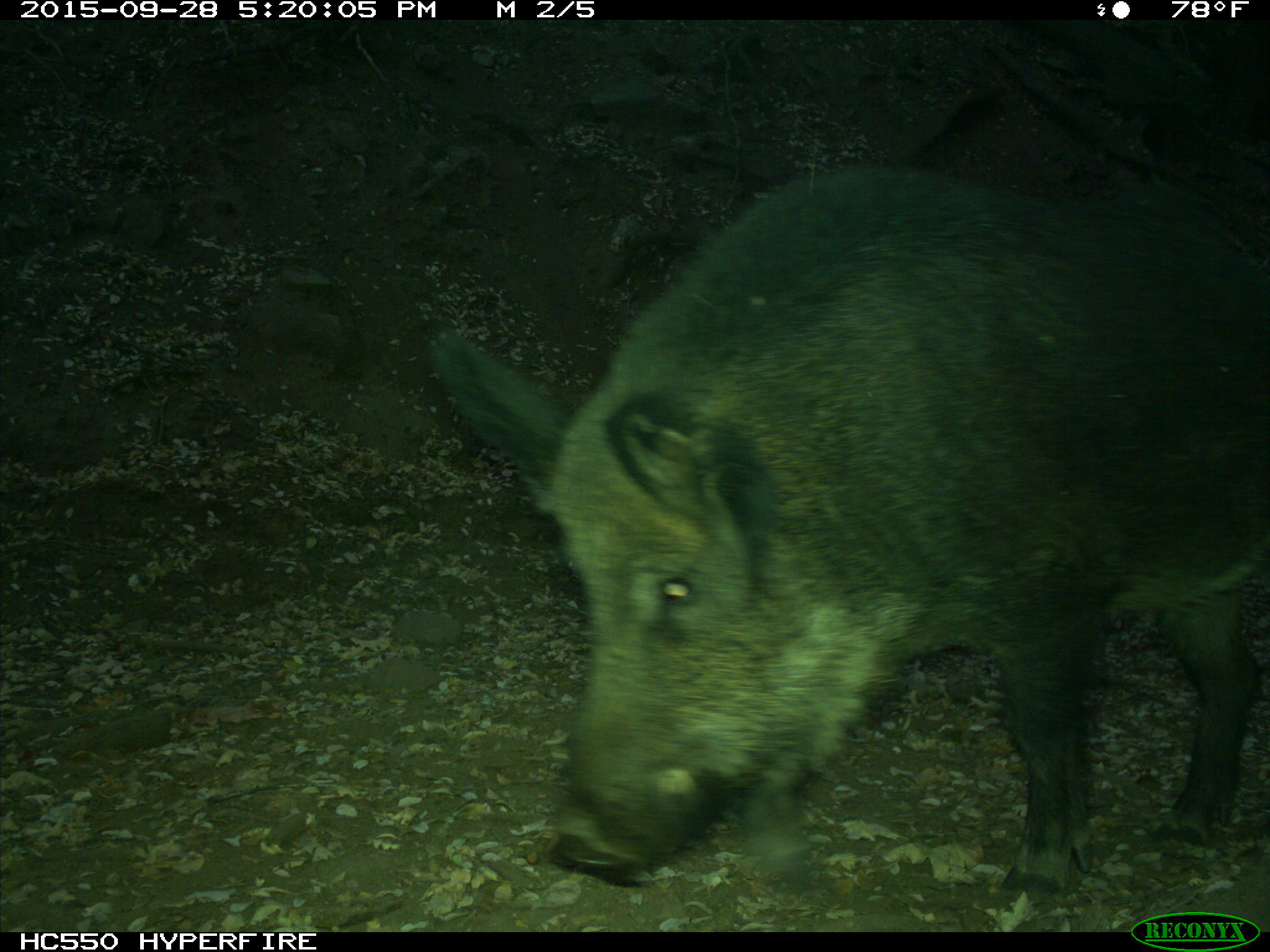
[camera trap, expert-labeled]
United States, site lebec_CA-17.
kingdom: Animalia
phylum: Chordata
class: Mammalia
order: Artiodactyla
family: Suidae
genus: Sus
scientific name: Sus scrofa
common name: wild boar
Sus scrofa (wild boar).